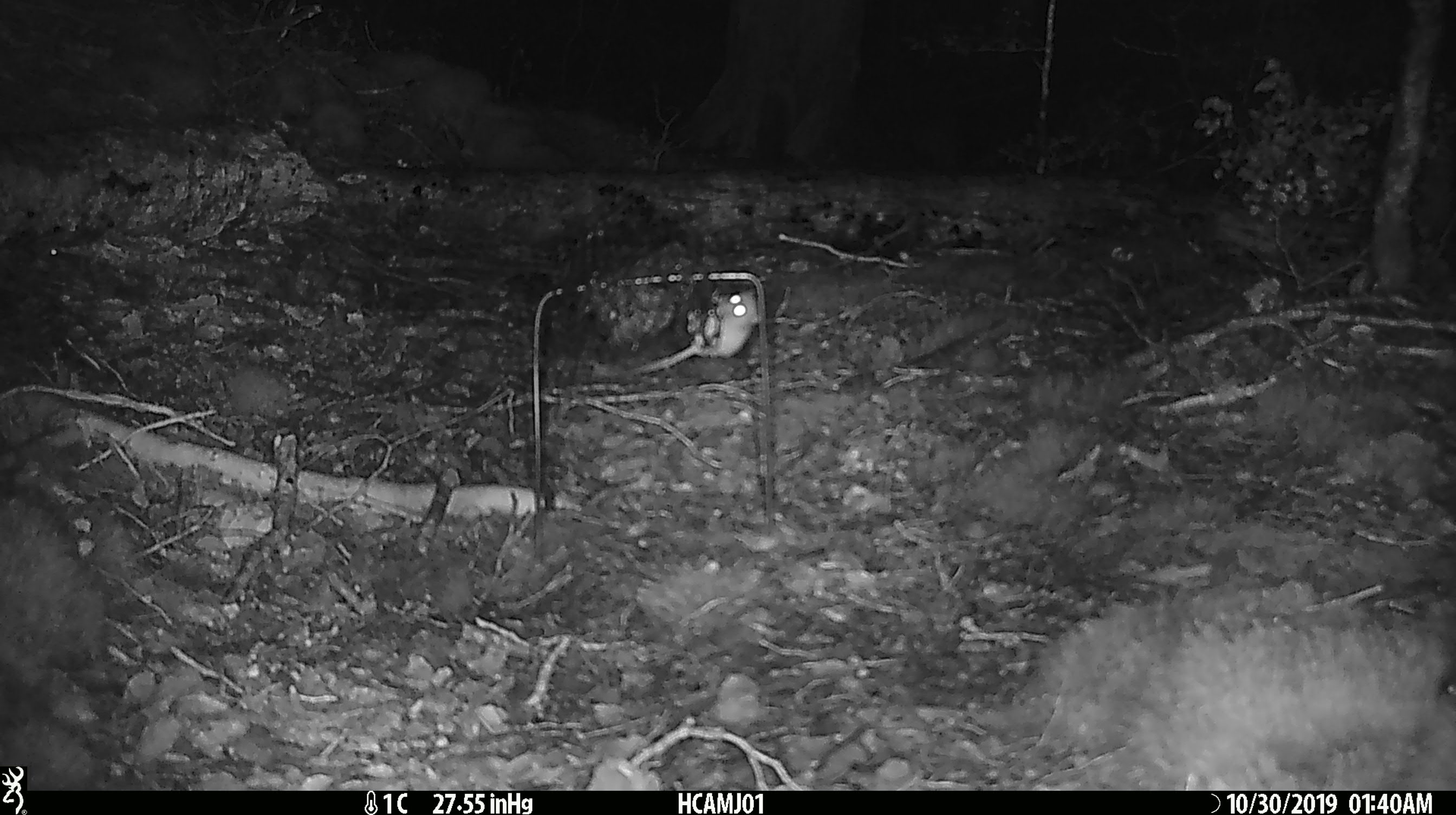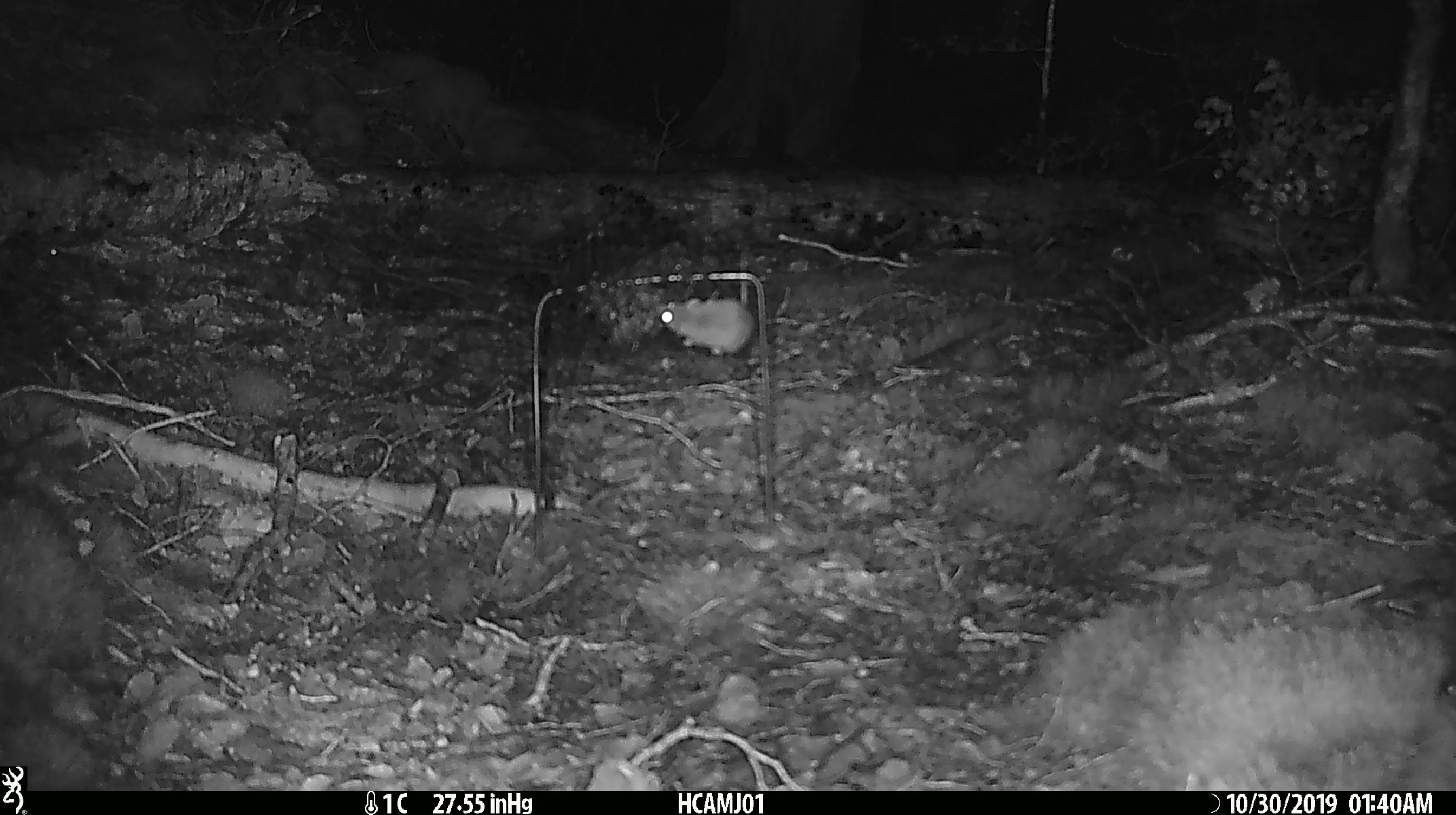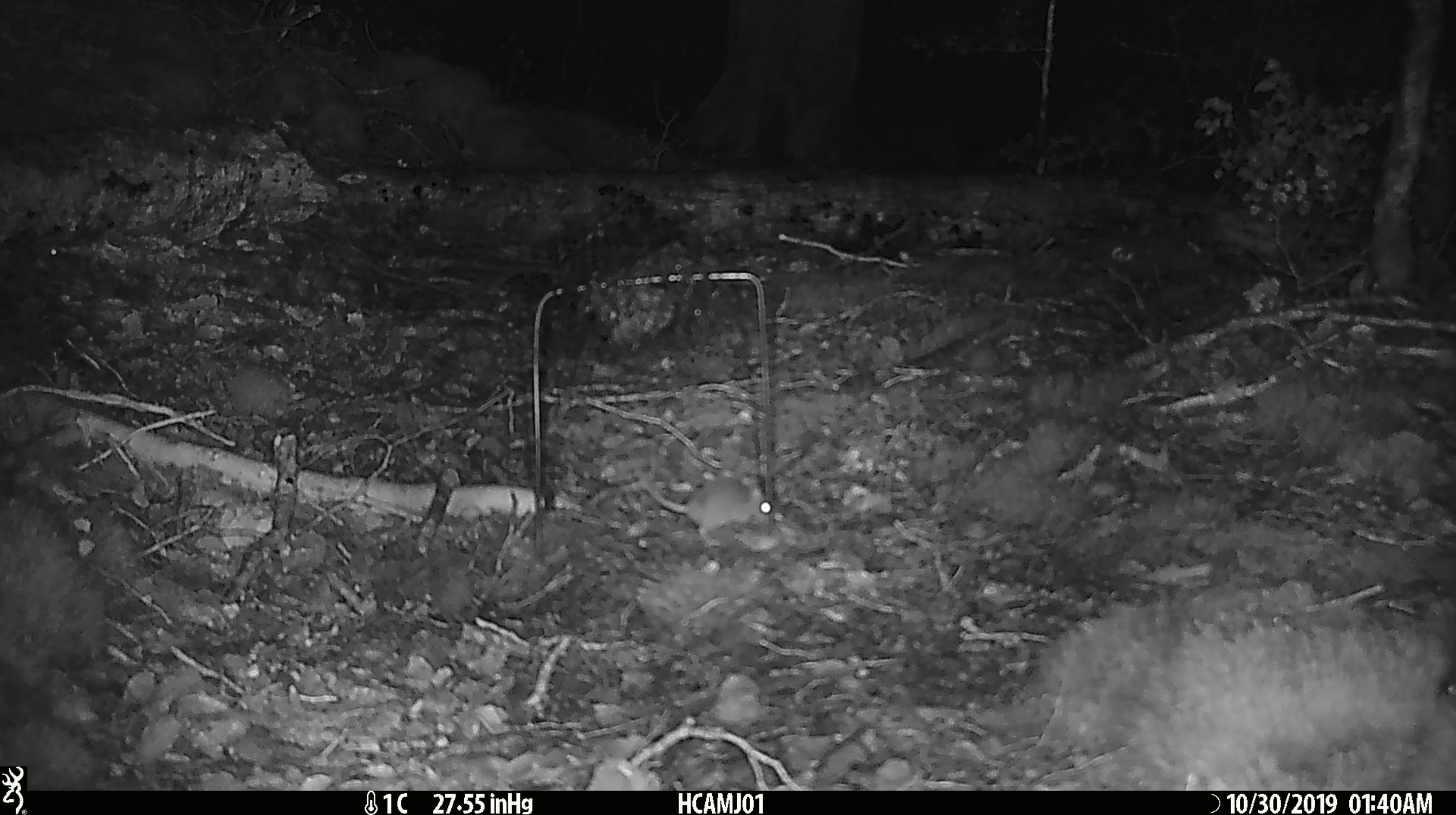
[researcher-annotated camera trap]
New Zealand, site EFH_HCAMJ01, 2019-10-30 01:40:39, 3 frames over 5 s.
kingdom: Animalia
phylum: Chordata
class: Mammalia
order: Rodentia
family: Muridae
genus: Mus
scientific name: Mus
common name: mouse